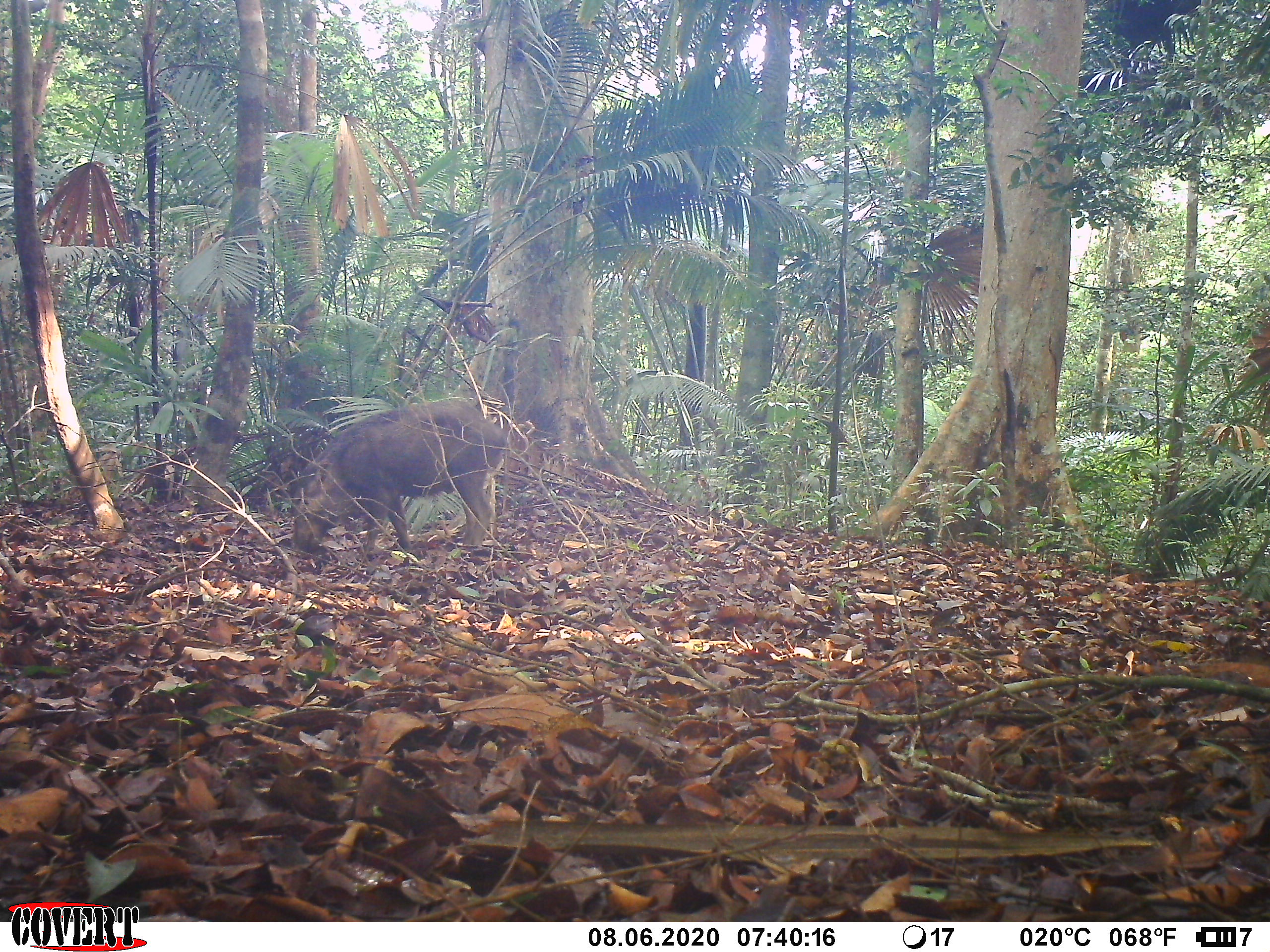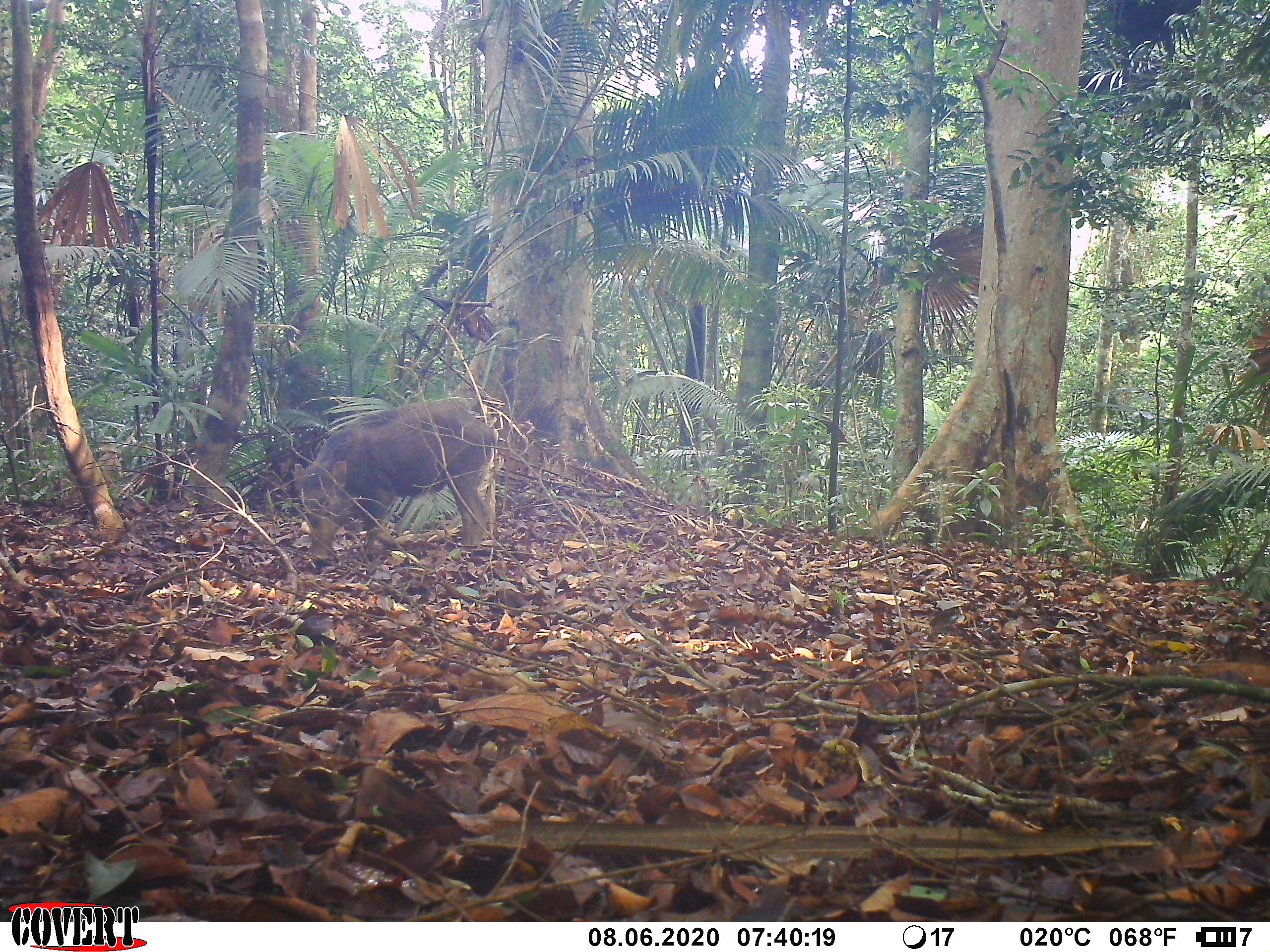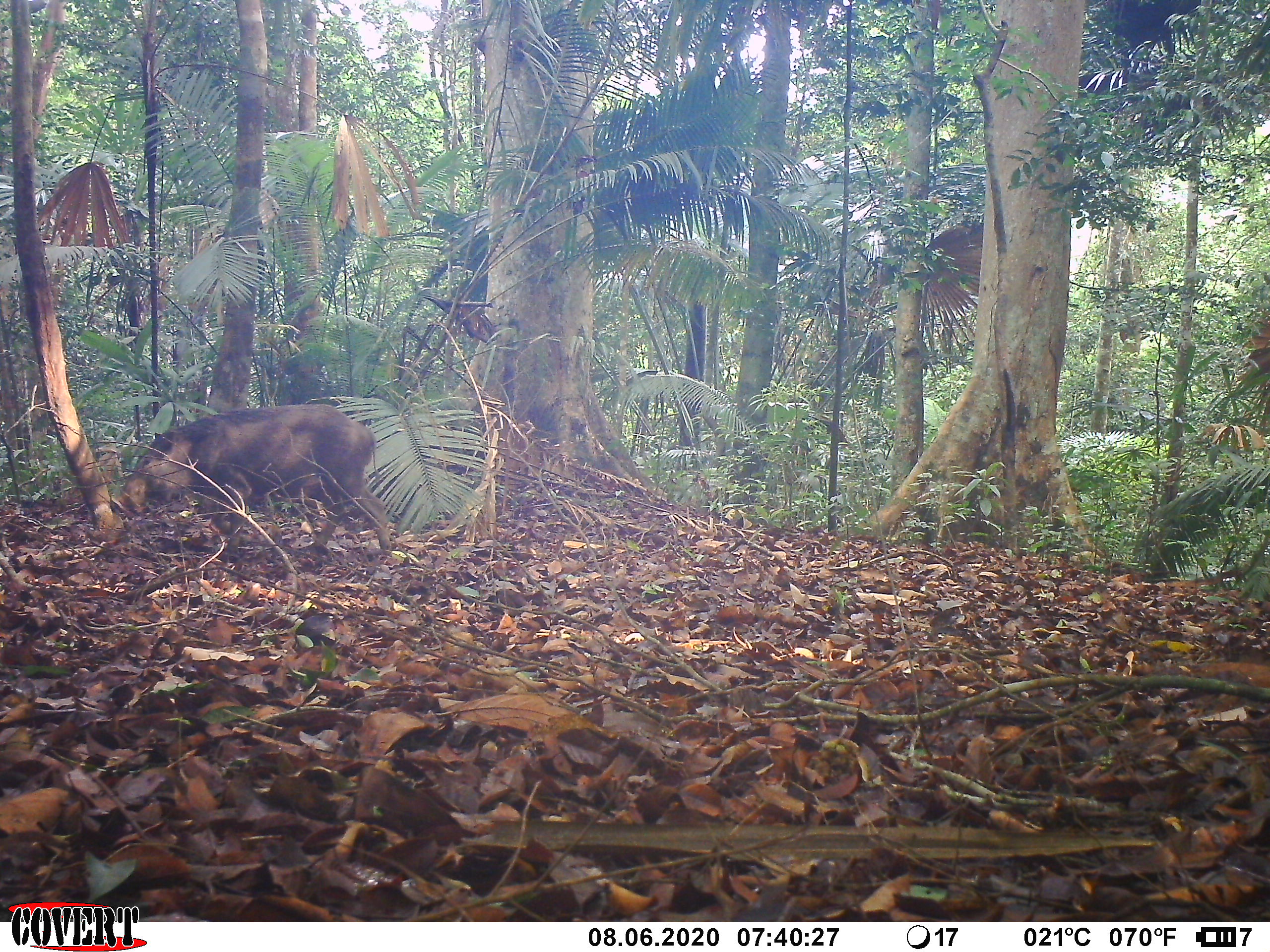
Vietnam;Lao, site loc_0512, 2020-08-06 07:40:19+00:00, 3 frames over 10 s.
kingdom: Animalia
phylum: Chordata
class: Mammalia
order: Artiodactyla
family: Suidae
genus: Sus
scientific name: Sus scrofa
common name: eurasian wild pig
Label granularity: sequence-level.